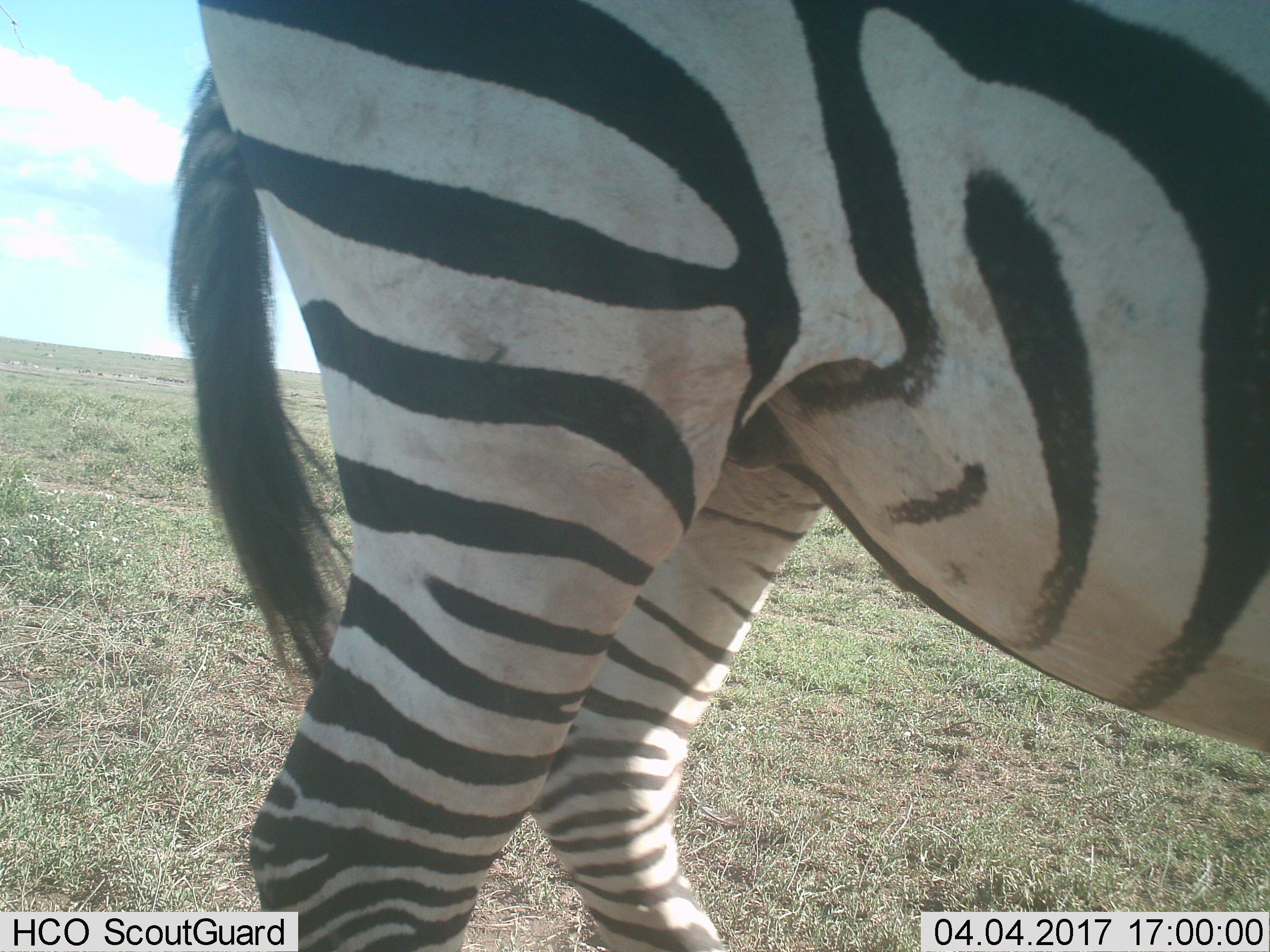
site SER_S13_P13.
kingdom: Animalia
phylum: Chordata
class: Mammalia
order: Perissodactyla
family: Equidae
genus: Equus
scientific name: Equus quagga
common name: plains zebra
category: zebraplains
Zebraplains (plains zebra) (Equus quagga), count 1. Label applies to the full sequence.